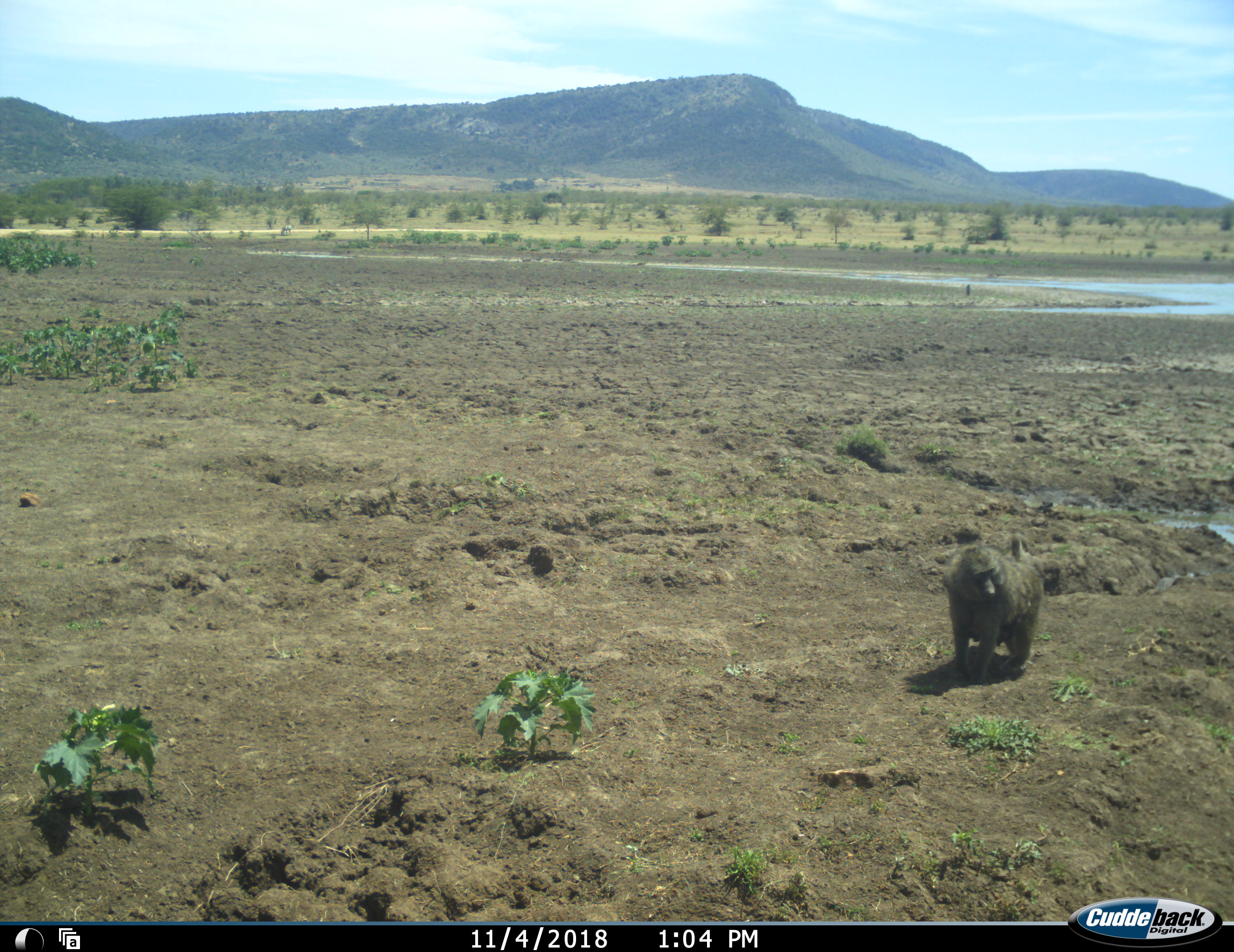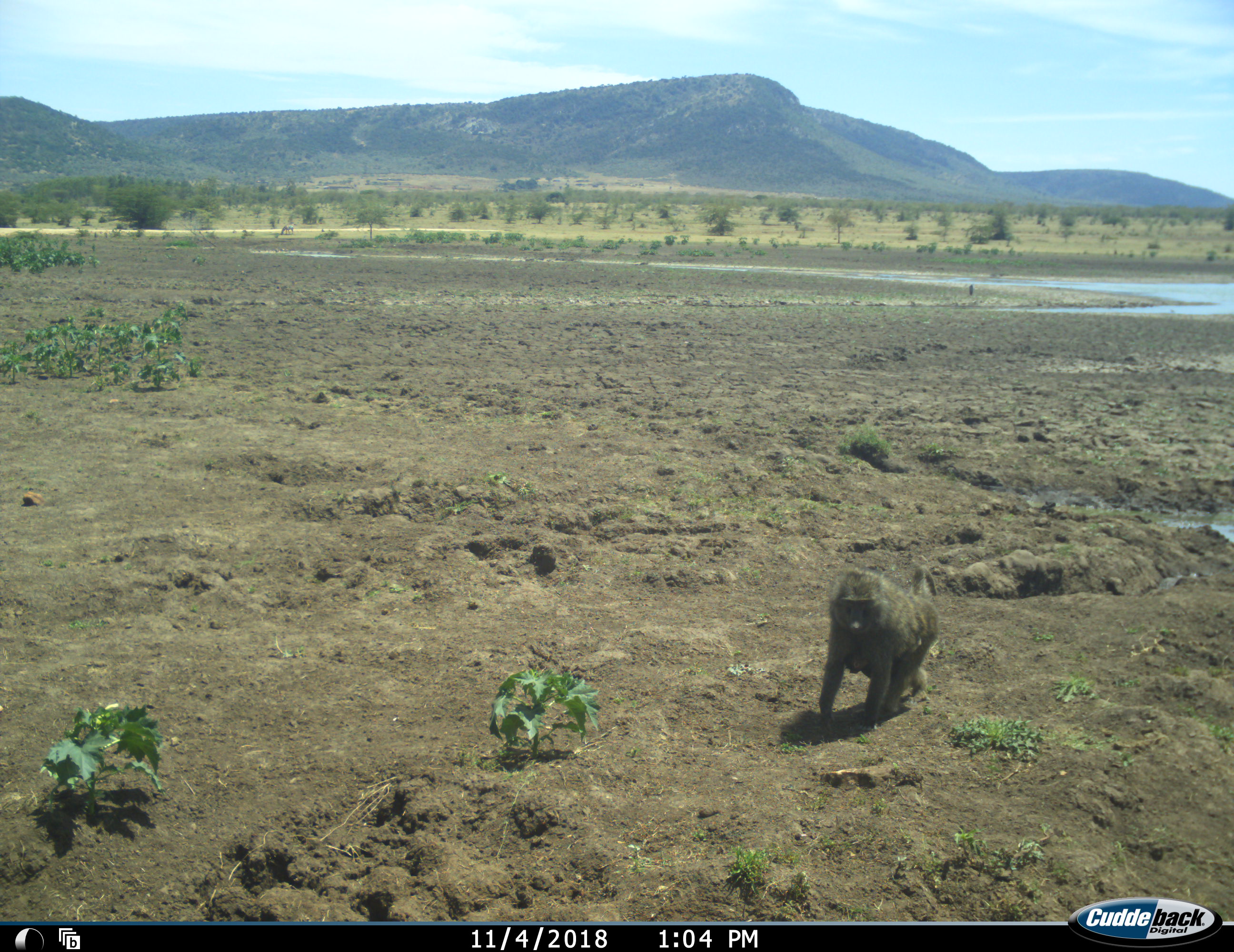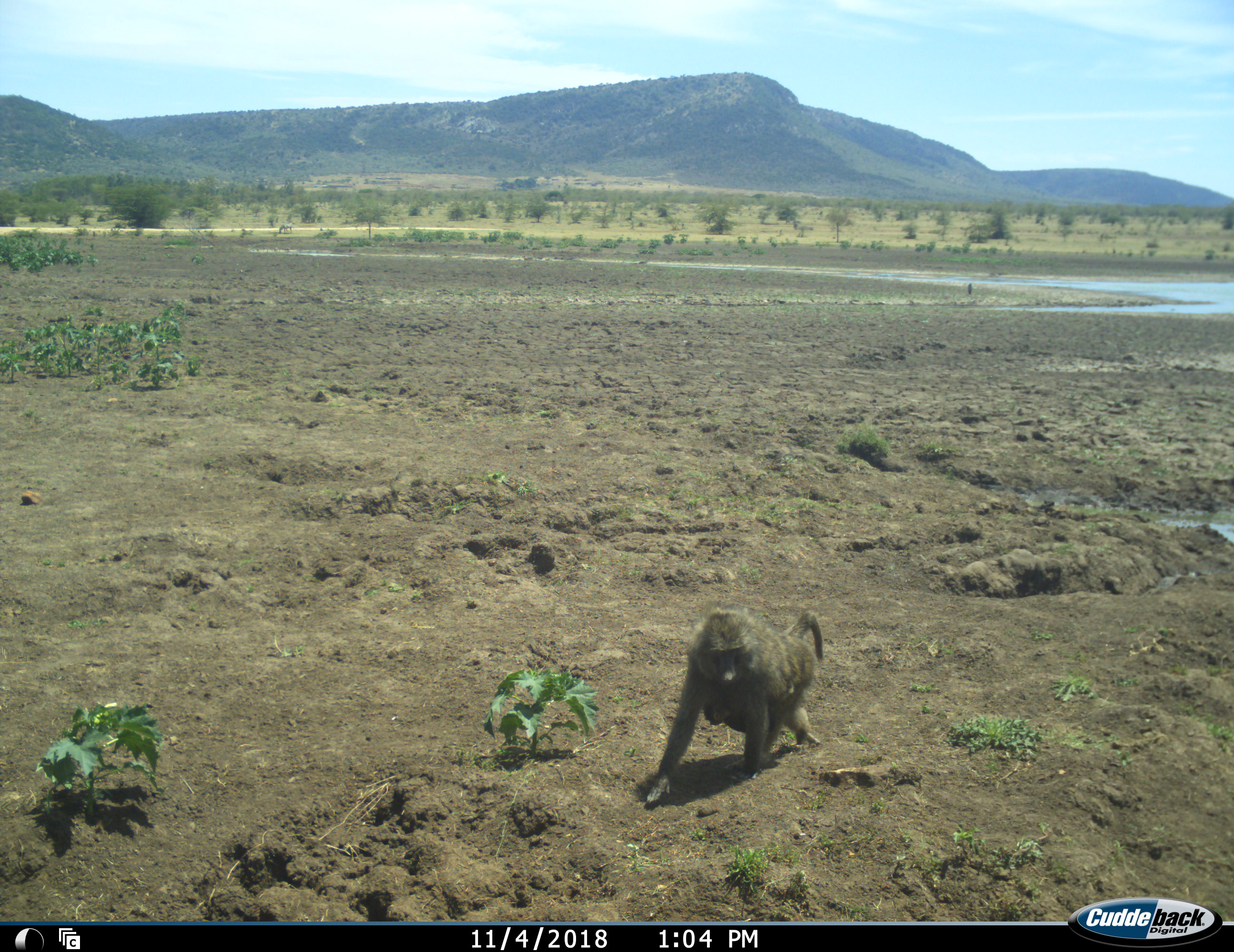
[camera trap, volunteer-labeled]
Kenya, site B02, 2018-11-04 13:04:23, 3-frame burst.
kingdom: Animalia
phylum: Chordata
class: Mammalia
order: Primates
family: Cercopithecidae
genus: Papio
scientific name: Papio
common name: baboon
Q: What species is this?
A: Baboon (Papio).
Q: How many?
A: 1.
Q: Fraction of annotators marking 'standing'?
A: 0%.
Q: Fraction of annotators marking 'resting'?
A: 0%.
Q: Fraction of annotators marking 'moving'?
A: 100%.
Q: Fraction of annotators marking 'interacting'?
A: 0%.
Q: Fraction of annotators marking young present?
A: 11%.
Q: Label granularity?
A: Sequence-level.